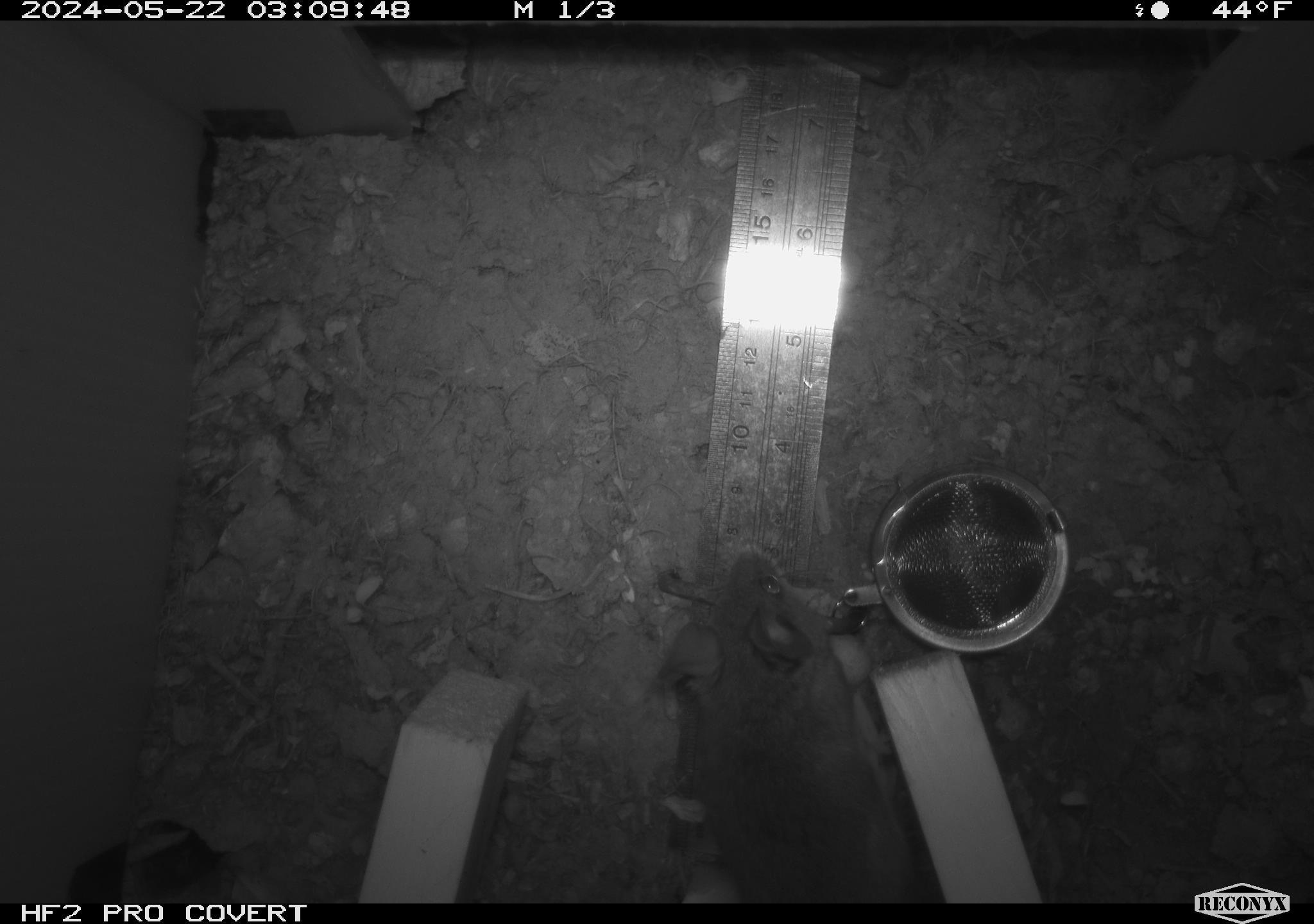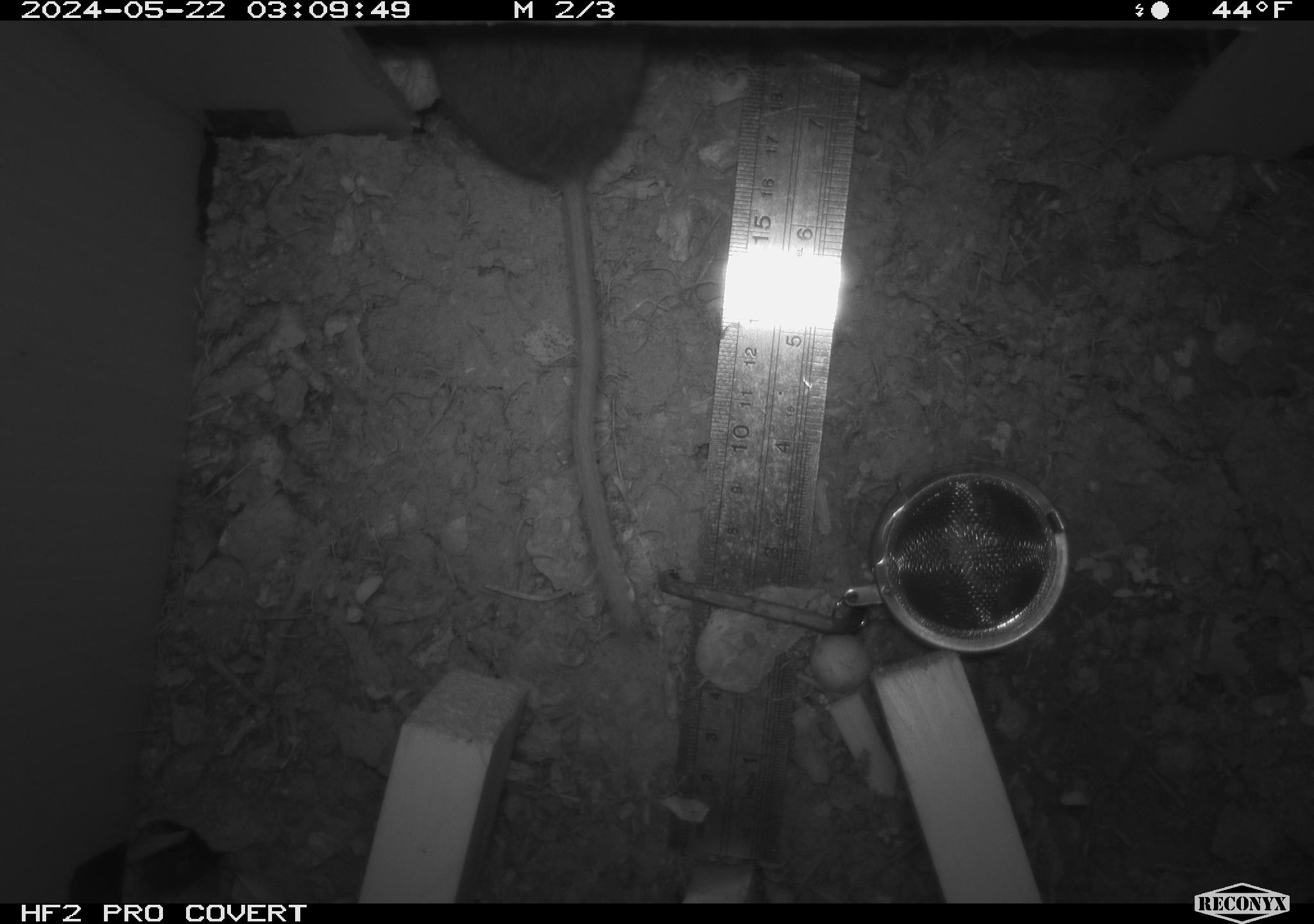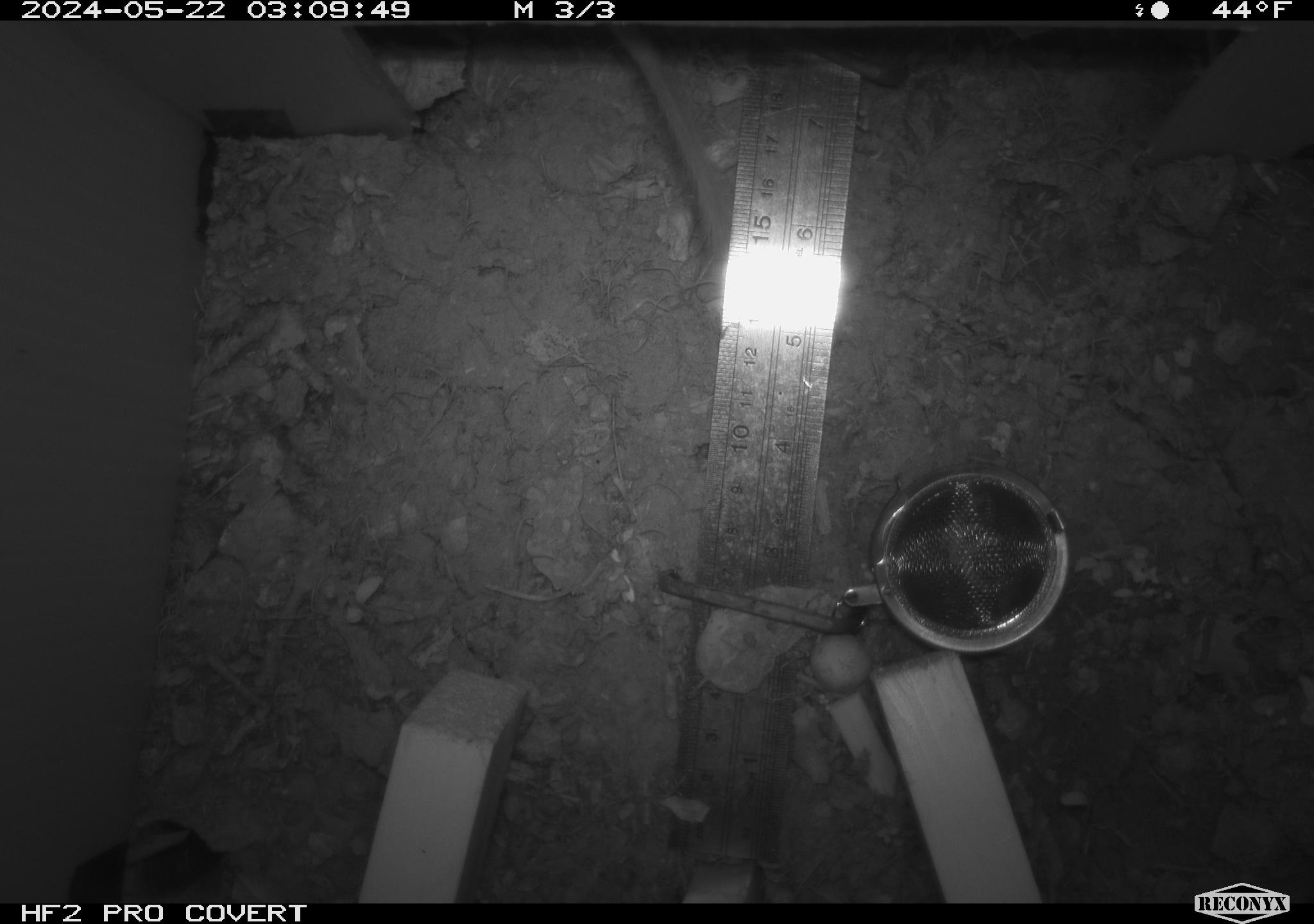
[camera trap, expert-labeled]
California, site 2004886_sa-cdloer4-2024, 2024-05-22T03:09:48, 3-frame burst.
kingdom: Animalia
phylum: Chordata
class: Mammalia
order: Rodentia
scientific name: Rodentia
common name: mouse species